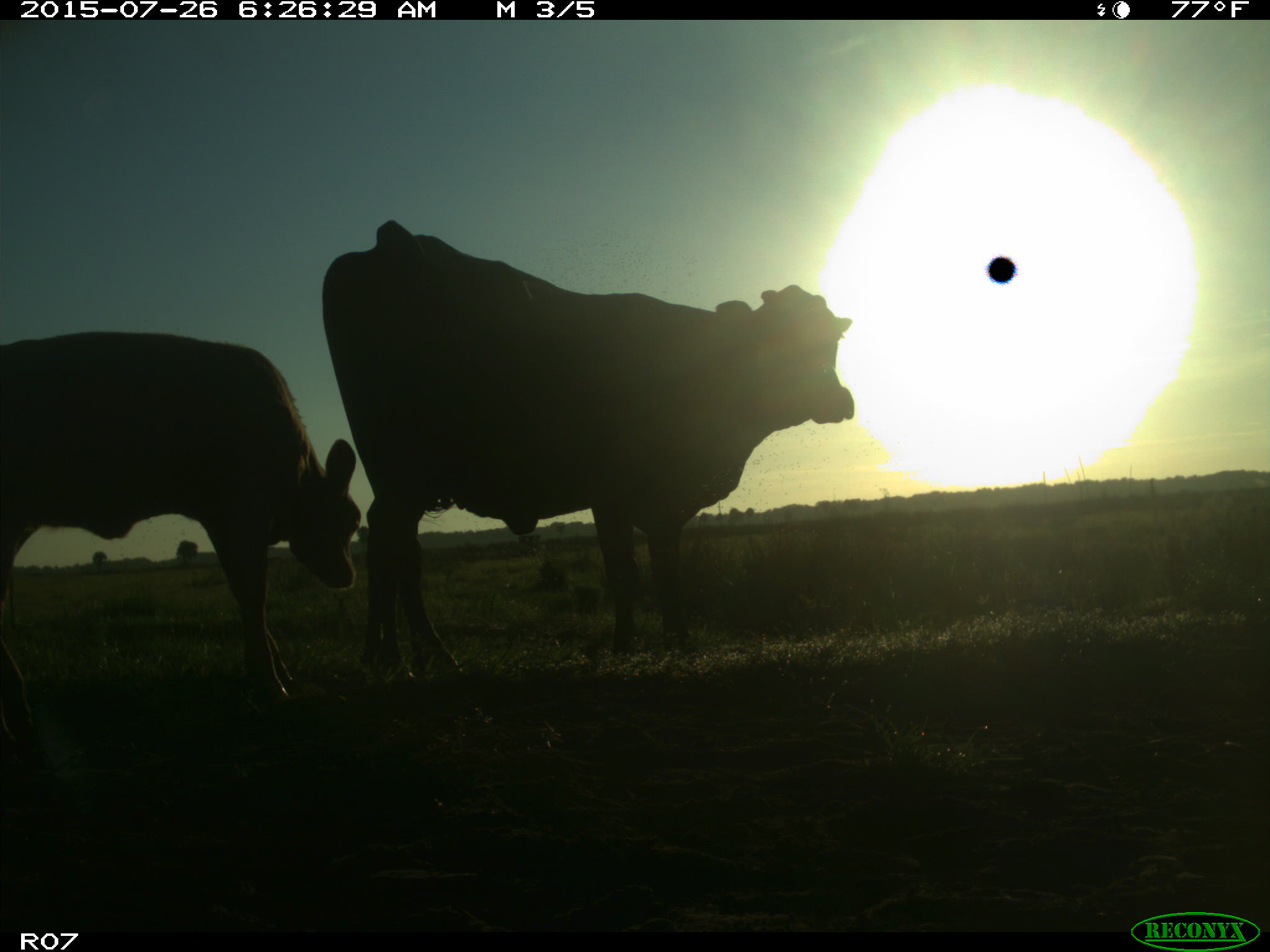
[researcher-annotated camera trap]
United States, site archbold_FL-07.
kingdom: Animalia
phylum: Chordata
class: Mammalia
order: Artiodactyla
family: Bovidae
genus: Bos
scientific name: Bos taurus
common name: domestic cow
Bos taurus (domestic cow).